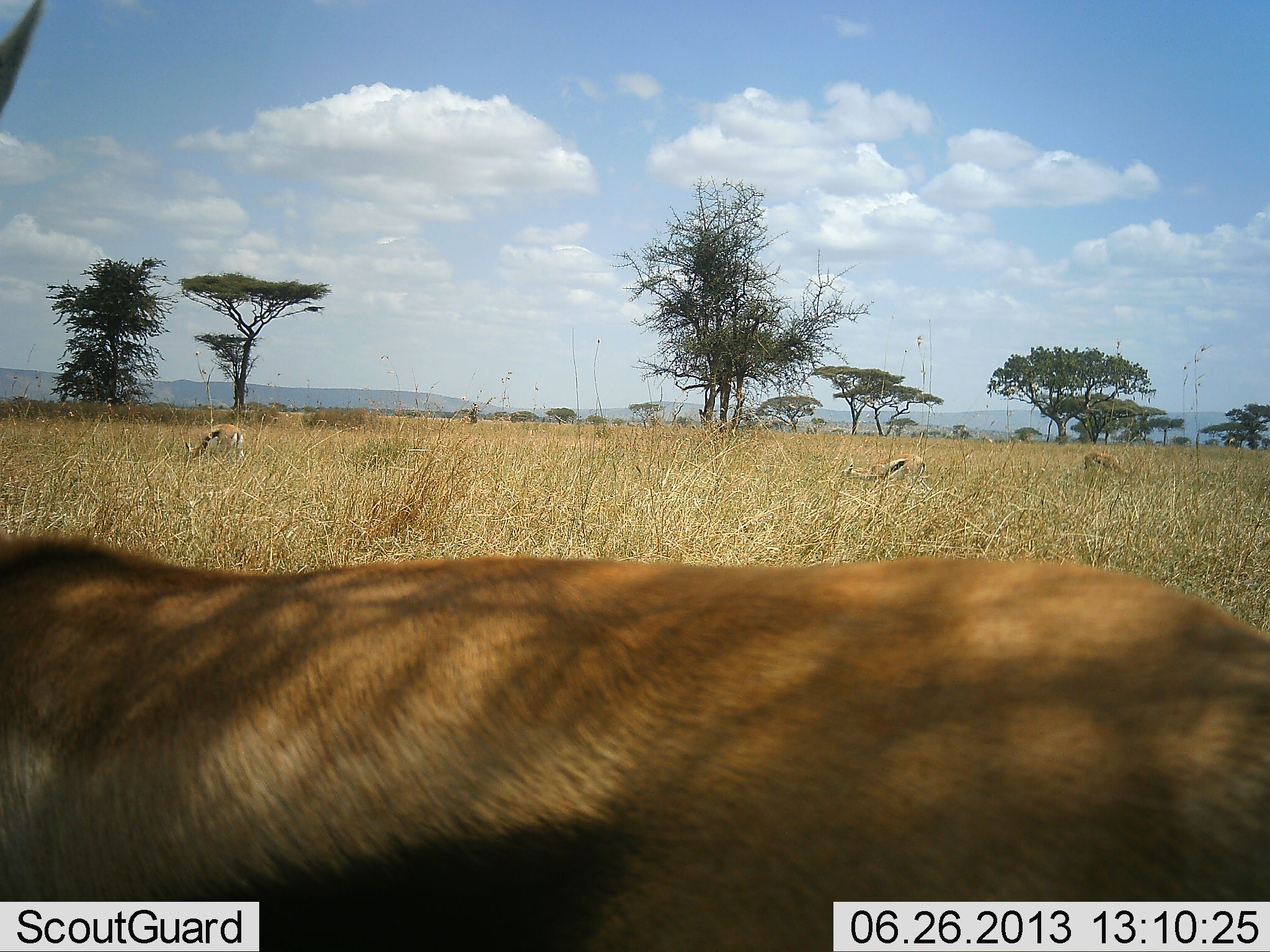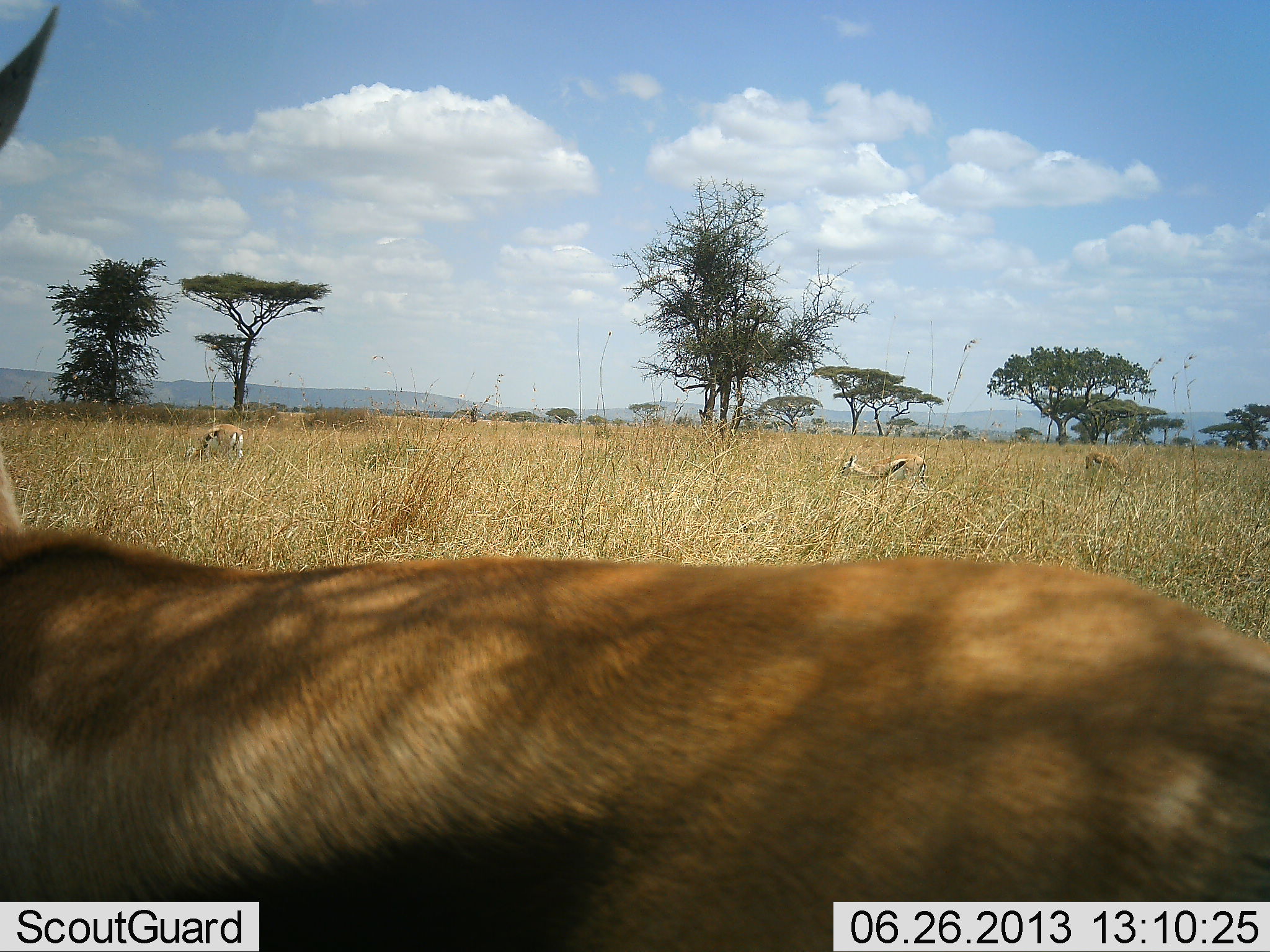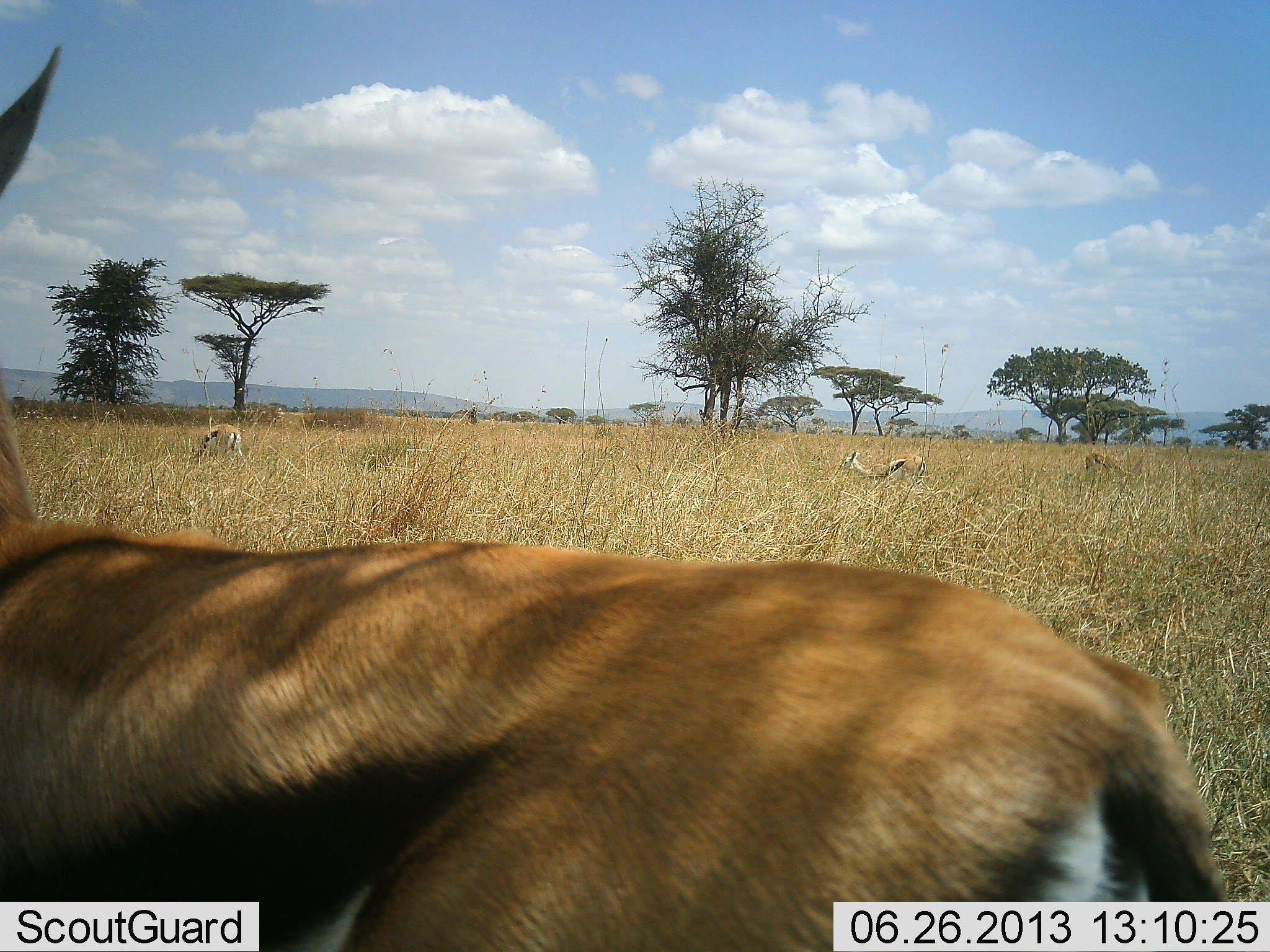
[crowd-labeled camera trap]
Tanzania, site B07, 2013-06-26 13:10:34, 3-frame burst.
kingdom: Animalia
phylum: Chordata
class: Mammalia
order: Artiodactyla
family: Bovidae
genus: Eudorcas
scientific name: Eudorcas thomsonii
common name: thomson's gazelle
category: gazellethomsons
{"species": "gazellethomsons (thomson's gazelle) (Eudorcas thomsonii)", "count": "4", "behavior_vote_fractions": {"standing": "90%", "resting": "0%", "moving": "10%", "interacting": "0%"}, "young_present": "0%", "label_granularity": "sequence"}